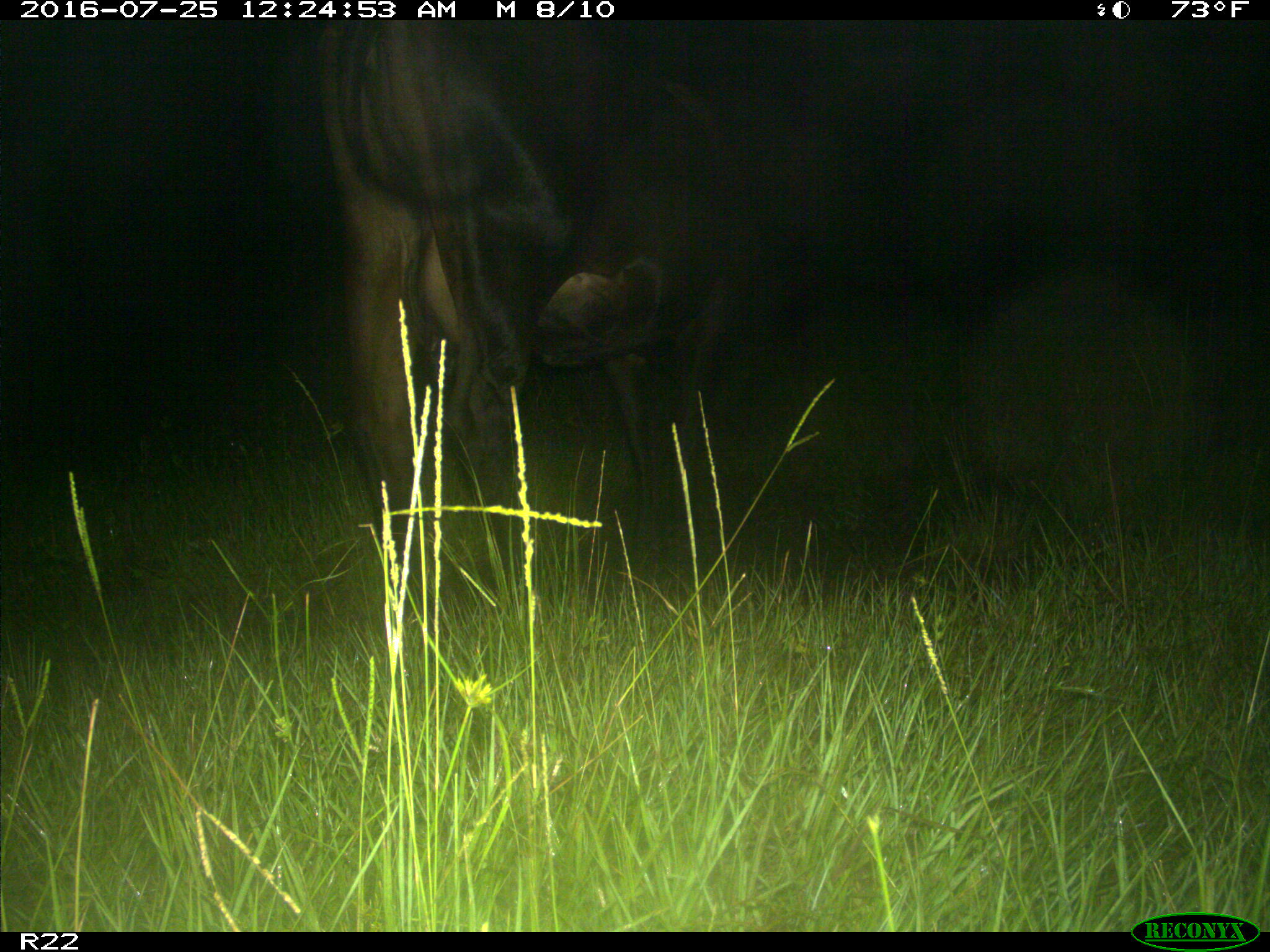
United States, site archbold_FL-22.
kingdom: Animalia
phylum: Chordata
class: Mammalia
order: Artiodactyla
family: Bovidae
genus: Bos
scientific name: Bos taurus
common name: domestic cow